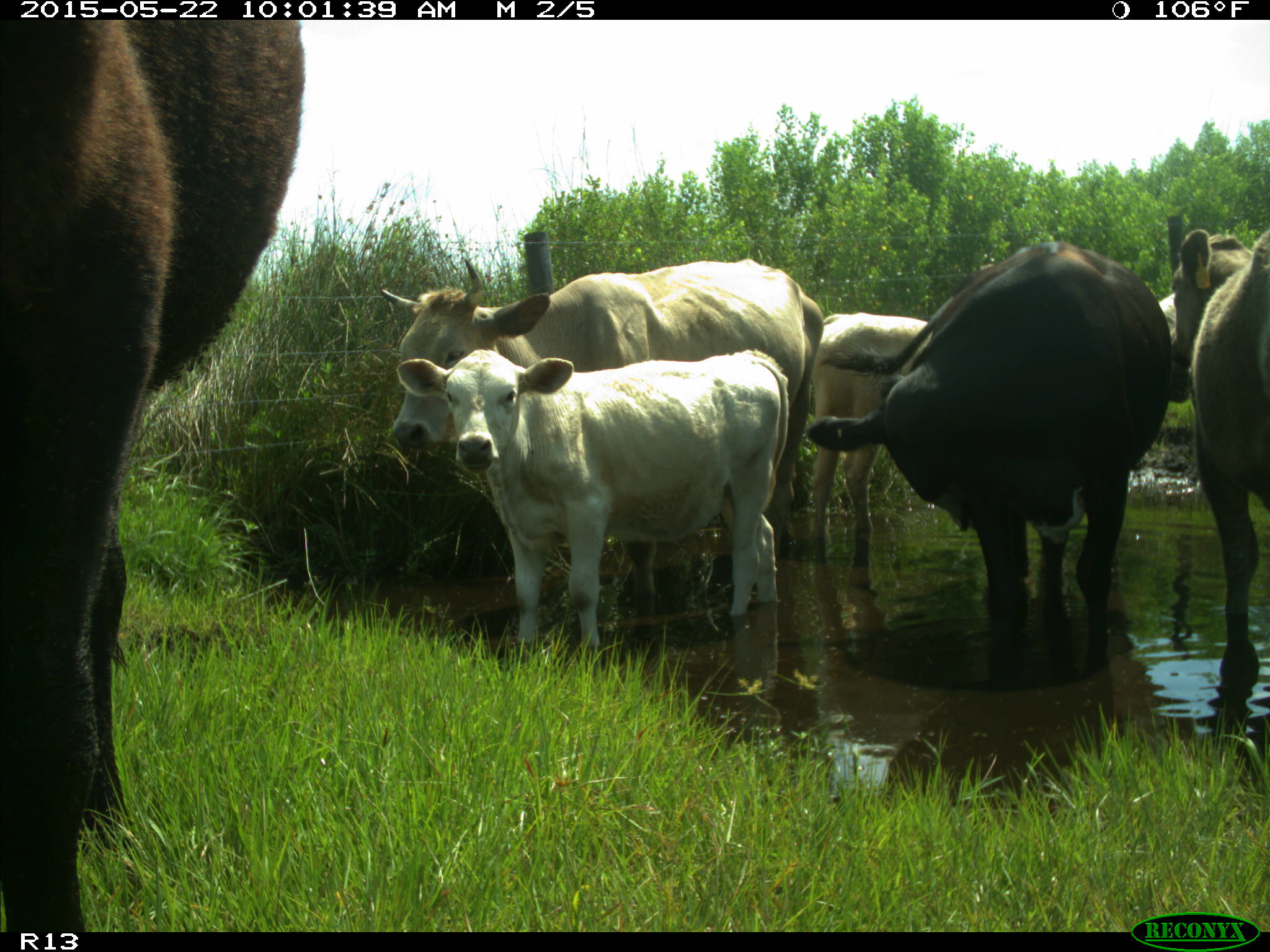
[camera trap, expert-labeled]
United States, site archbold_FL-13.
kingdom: Animalia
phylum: Chordata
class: Mammalia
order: Artiodactyla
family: Bovidae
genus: Bos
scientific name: Bos taurus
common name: domestic cow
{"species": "Bos taurus (domestic cow)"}